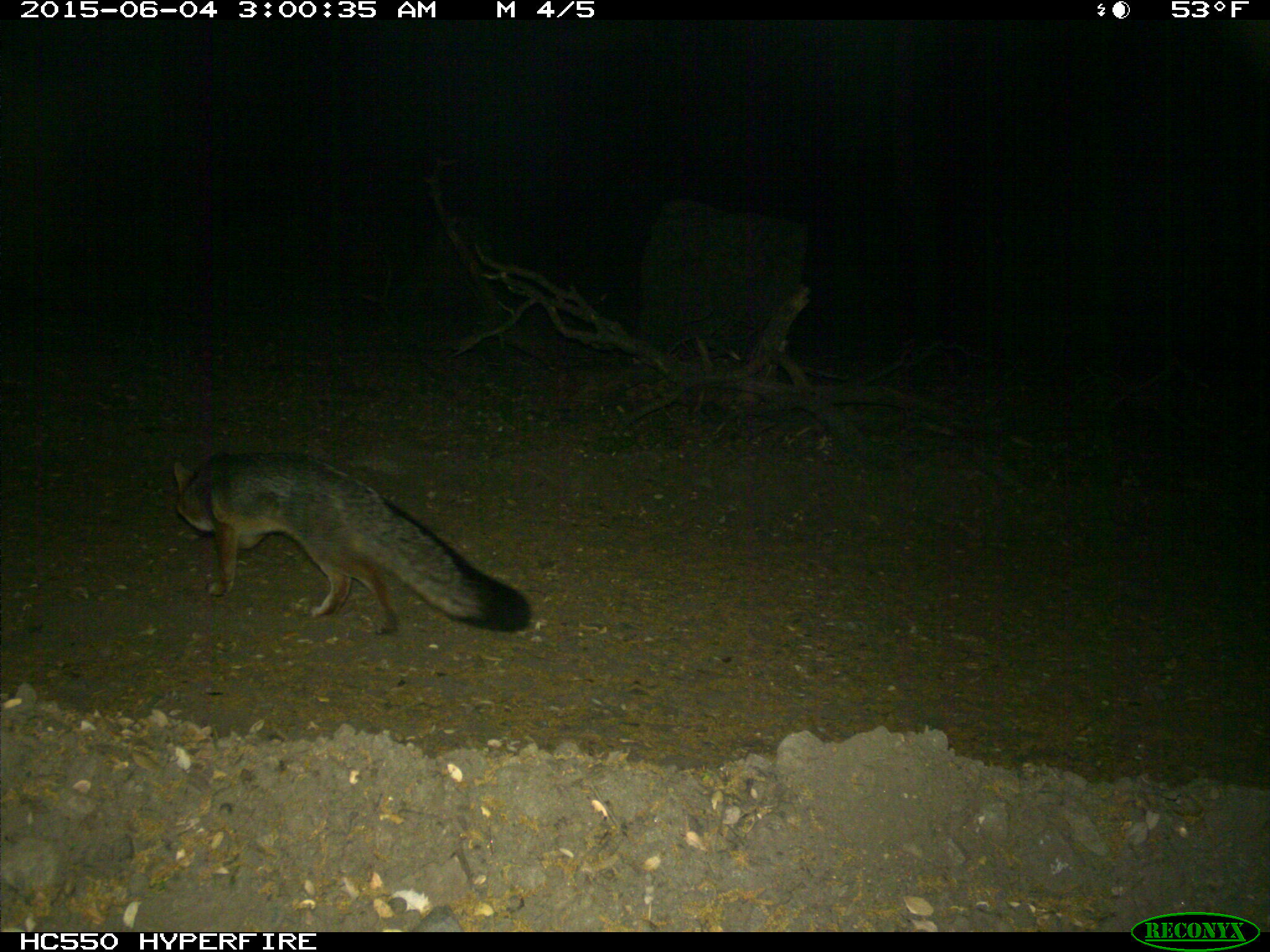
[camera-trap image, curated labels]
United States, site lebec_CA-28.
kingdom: Animalia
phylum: Chordata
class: Mammalia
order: Carnivora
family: Canidae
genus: Urocyon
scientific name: Urocyon cinereoargenteus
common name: gray fox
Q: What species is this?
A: Urocyon cinereoargenteus (gray fox).